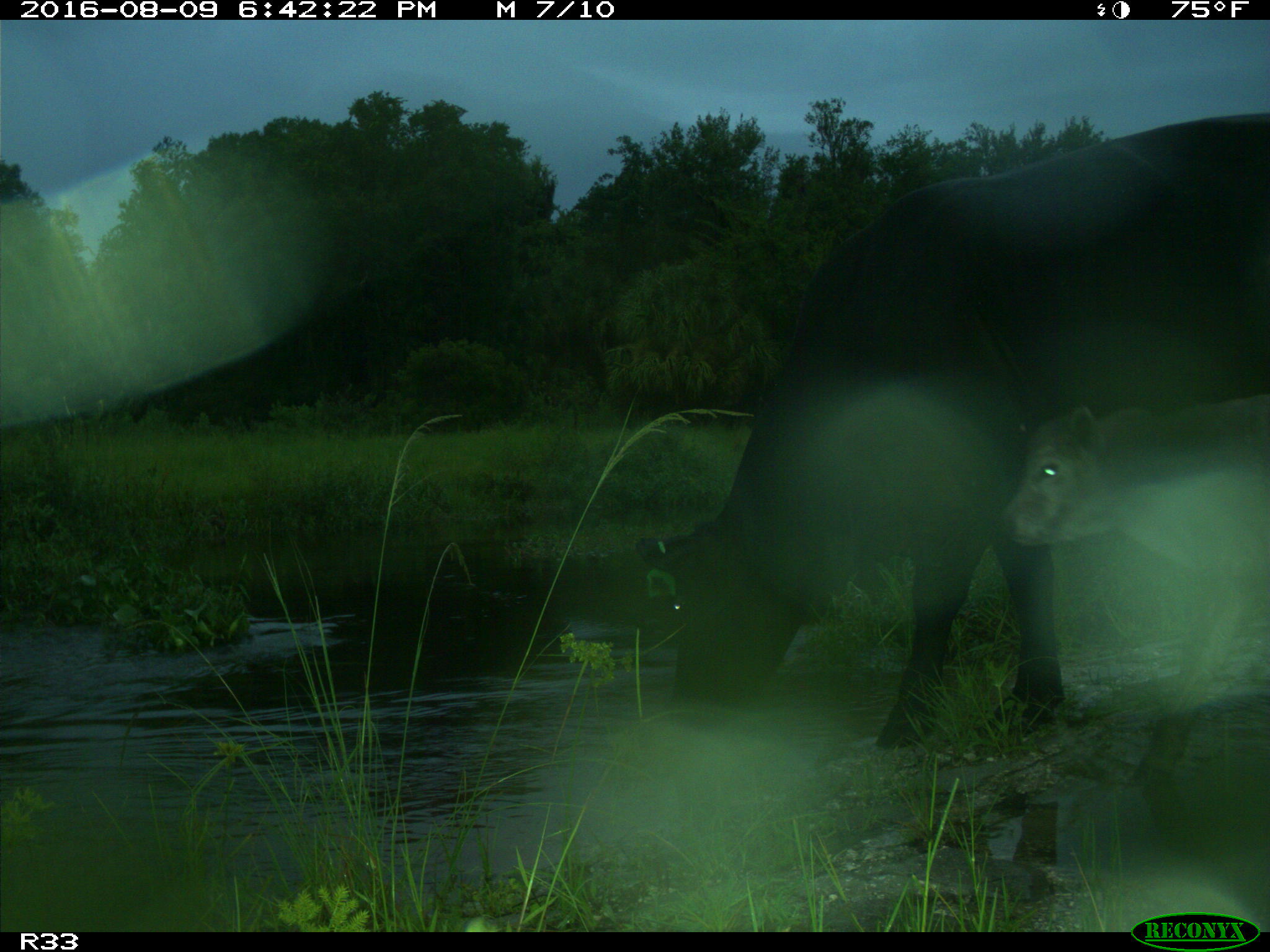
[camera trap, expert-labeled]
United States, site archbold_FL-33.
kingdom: Animalia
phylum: Chordata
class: Mammalia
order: Artiodactyla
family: Bovidae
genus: Bos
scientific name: Bos taurus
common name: domestic cow